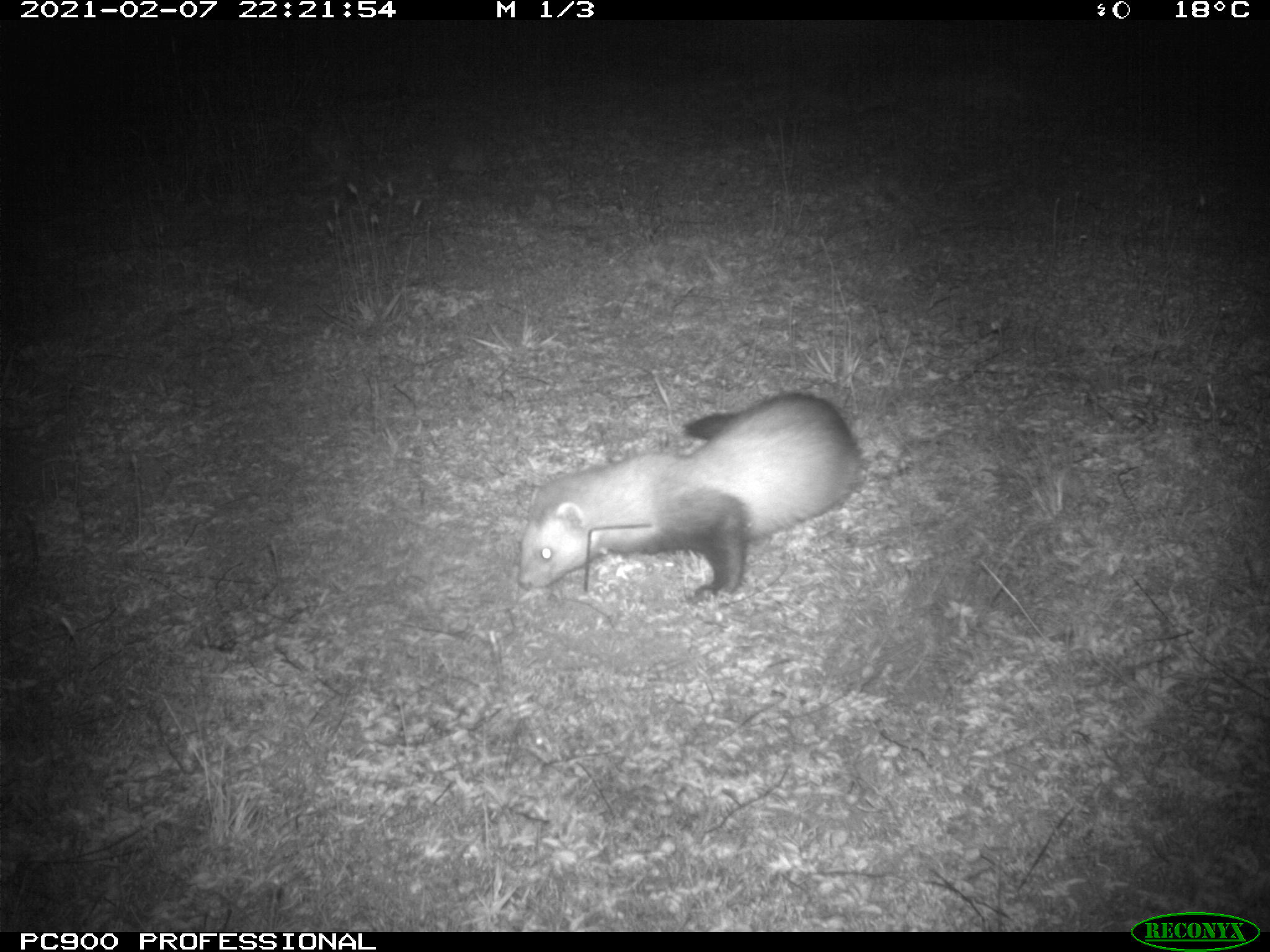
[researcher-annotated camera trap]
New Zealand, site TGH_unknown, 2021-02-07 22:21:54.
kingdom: Animalia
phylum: Chordata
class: Mammalia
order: Carnivora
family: Mustelidae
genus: Mustela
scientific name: Mustela furo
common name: ferret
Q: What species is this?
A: Ferret (Mustela furo).